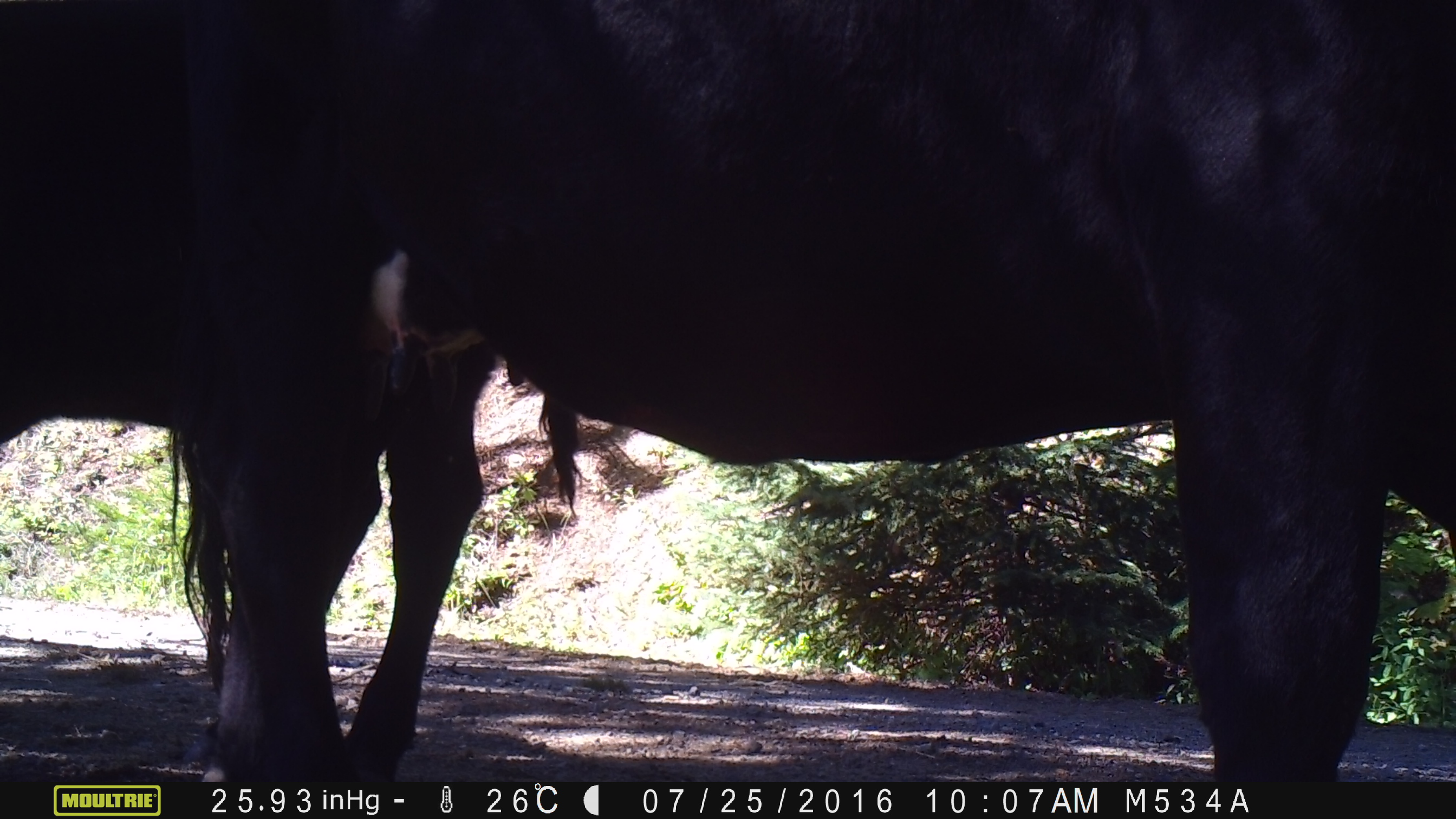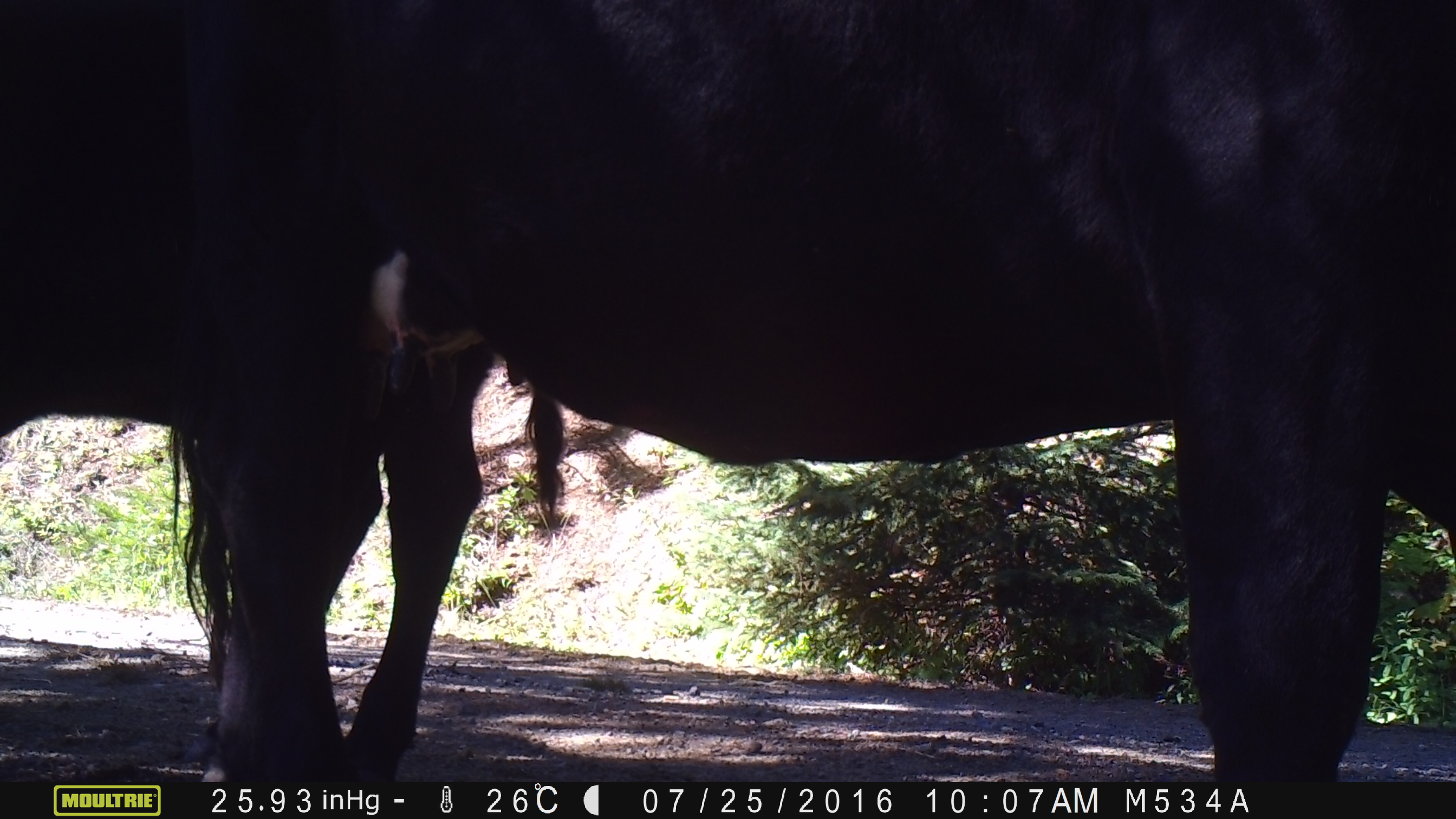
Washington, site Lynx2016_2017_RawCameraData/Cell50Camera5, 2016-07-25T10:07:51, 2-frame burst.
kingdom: Animalia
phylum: Chordata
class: Mammalia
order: Artiodactyla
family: Bovidae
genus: Bos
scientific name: Bos taurus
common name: domestic cattle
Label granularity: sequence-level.